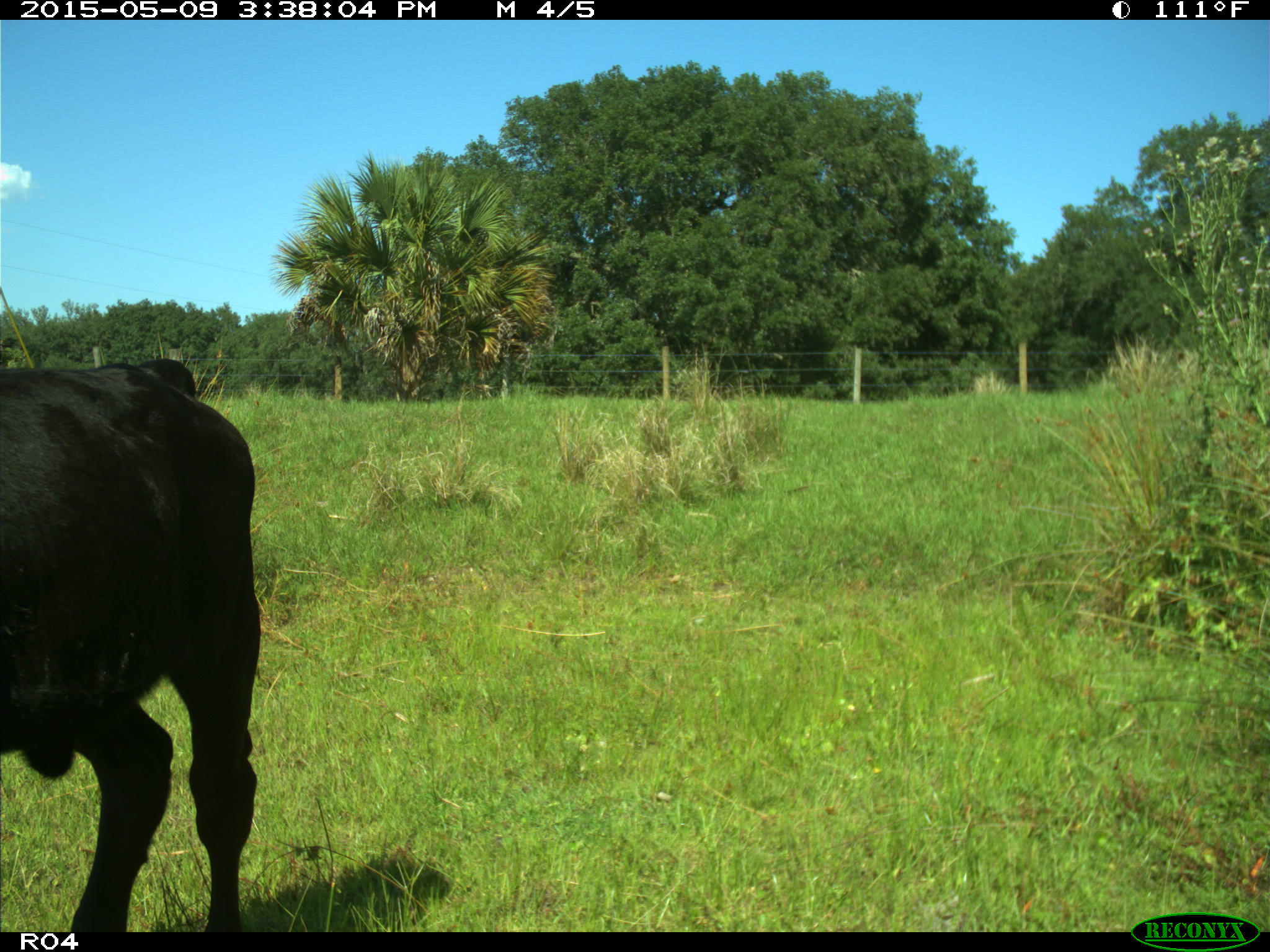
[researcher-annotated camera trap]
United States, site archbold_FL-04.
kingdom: Animalia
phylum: Chordata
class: Mammalia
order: Artiodactyla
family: Bovidae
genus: Bos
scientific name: Bos taurus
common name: domestic cow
Bos taurus (domestic cow).